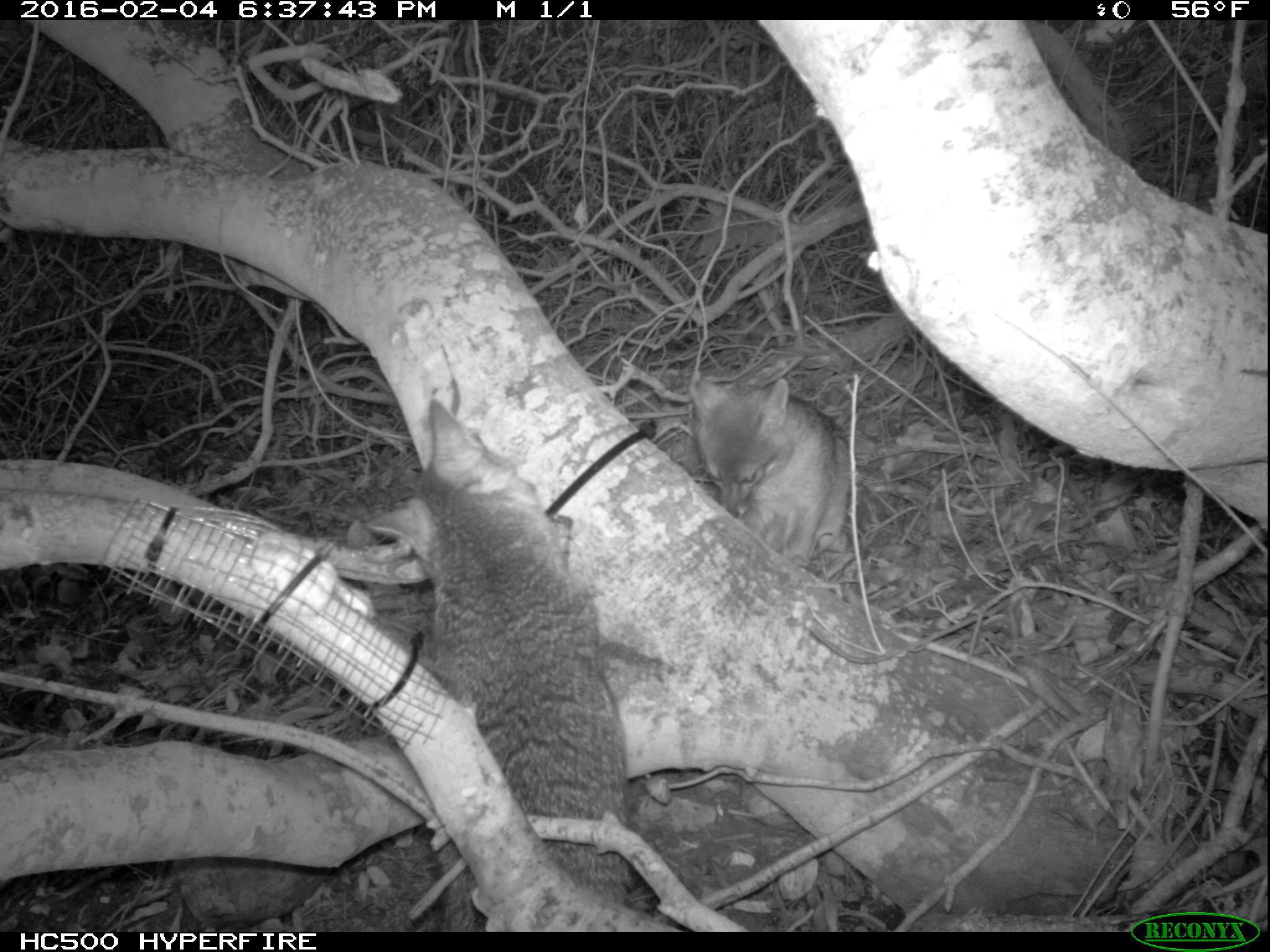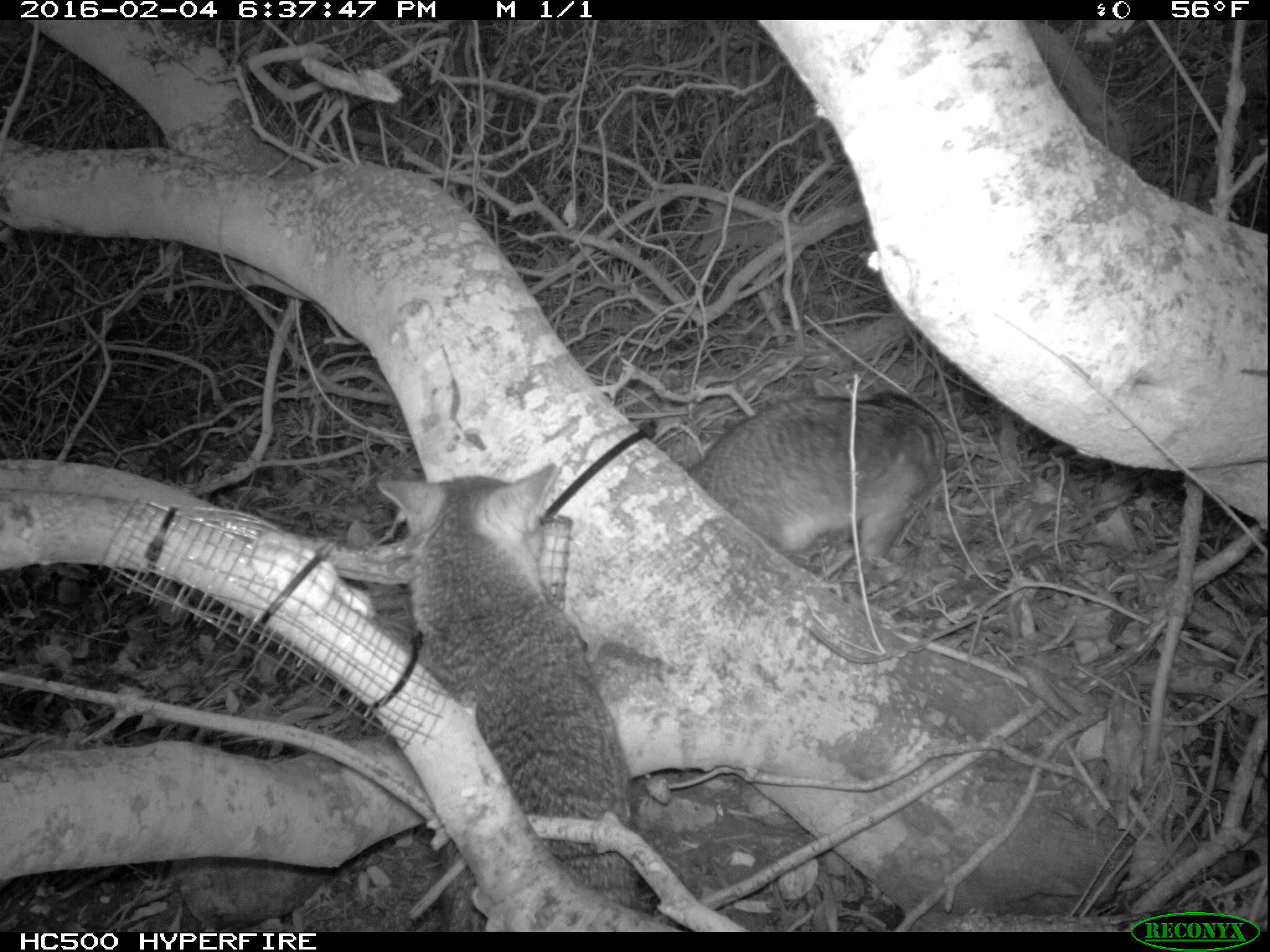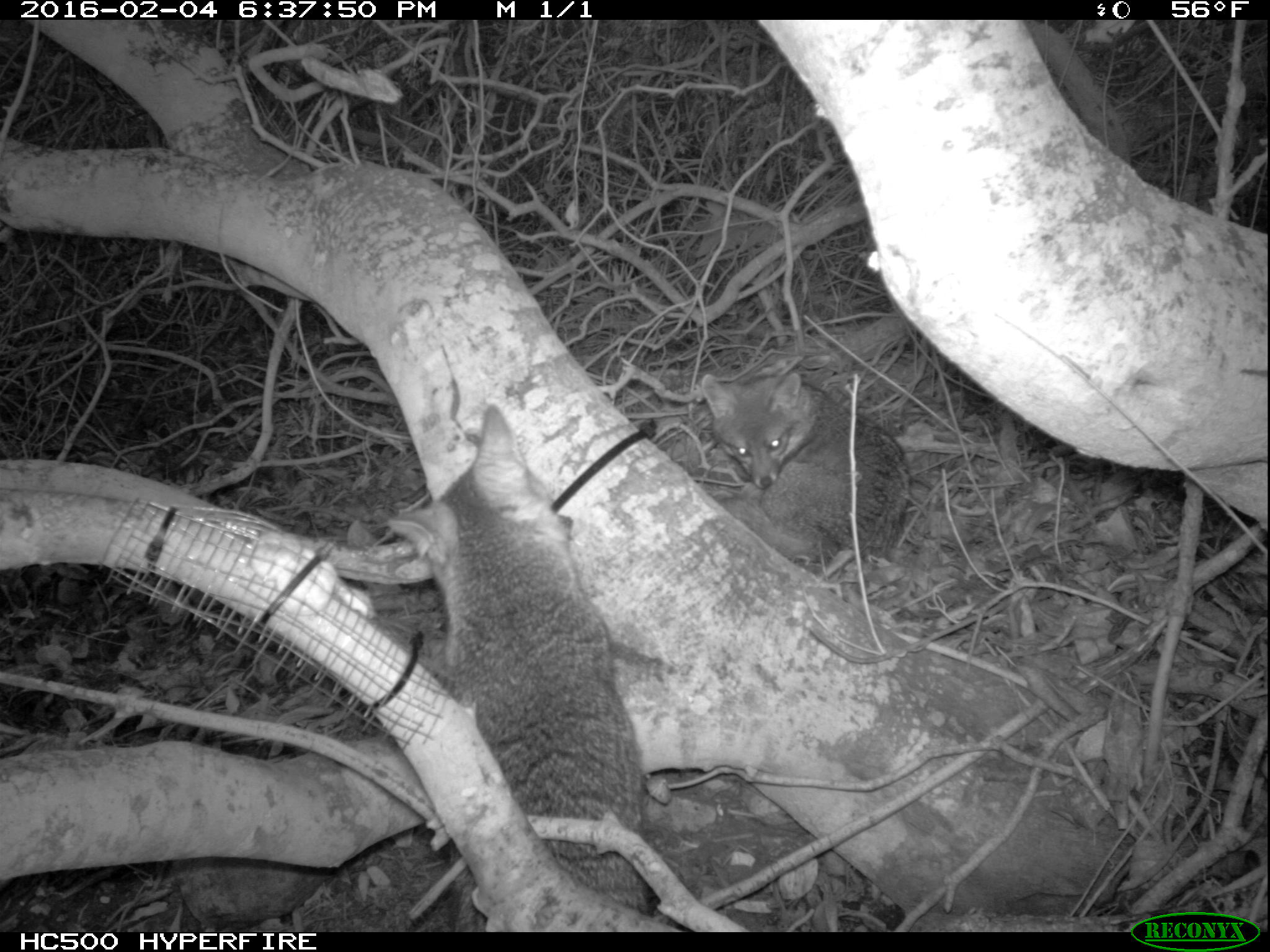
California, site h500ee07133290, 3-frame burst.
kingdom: Animalia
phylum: Chordata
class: Mammalia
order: Carnivora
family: Canidae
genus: Urocyon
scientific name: Urocyon littoralis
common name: island fox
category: fox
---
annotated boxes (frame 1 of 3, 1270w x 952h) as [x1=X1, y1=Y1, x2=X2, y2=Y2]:
fox: [x1=366, y1=395, x2=628, y2=929]; [x1=690, y1=372, x2=850, y2=573]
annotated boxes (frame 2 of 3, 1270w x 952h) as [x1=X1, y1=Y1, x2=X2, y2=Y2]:
fox: [x1=376, y1=461, x2=641, y2=931]; [x1=685, y1=387, x2=947, y2=560]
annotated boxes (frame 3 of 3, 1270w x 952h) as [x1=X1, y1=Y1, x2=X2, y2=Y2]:
fox: [x1=382, y1=397, x2=659, y2=930]; [x1=701, y1=349, x2=907, y2=565]